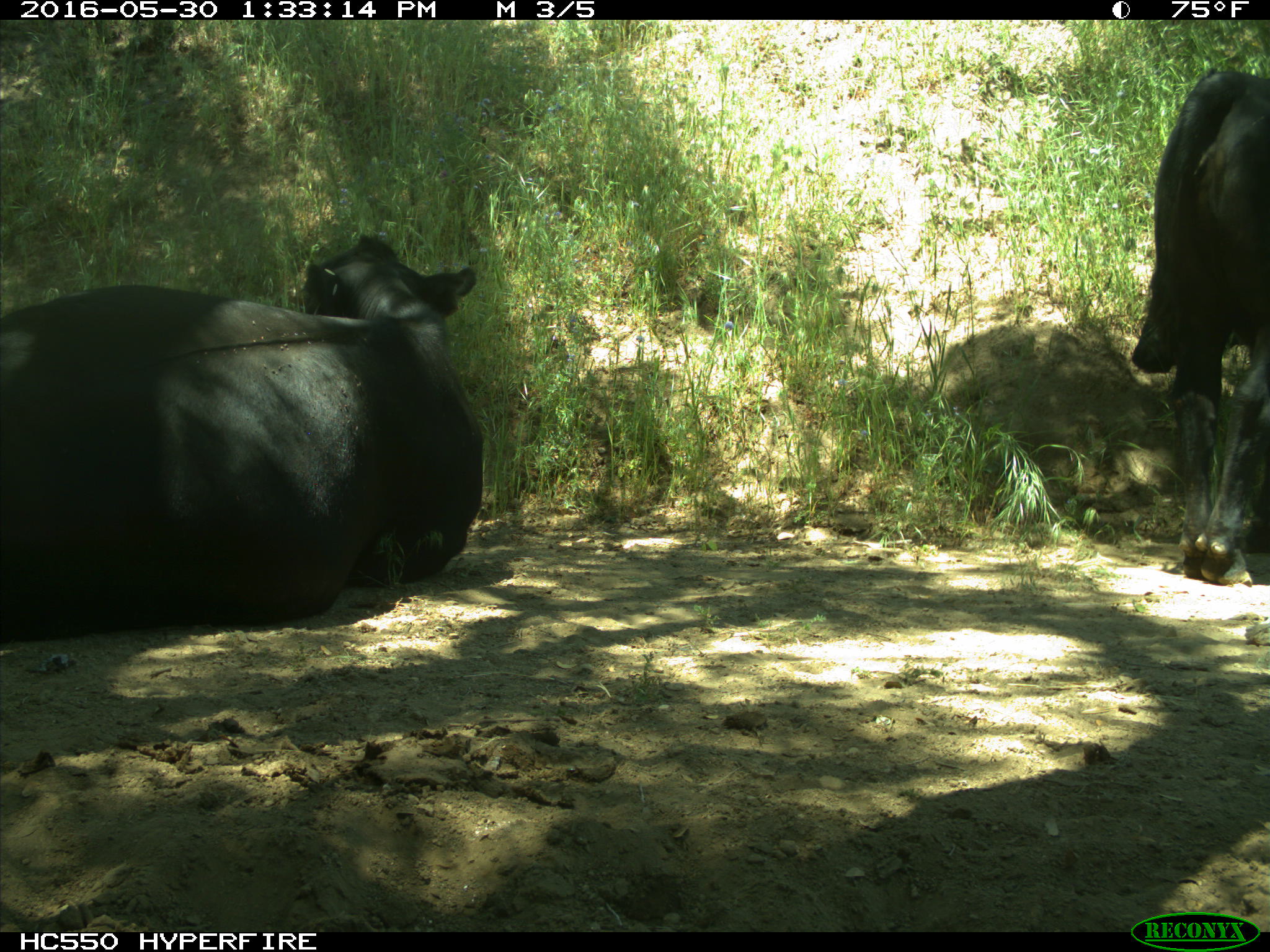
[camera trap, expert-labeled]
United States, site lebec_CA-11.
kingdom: Animalia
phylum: Chordata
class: Mammalia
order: Artiodactyla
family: Bovidae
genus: Bos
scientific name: Bos taurus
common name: domestic cow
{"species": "Bos taurus (domestic cow)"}